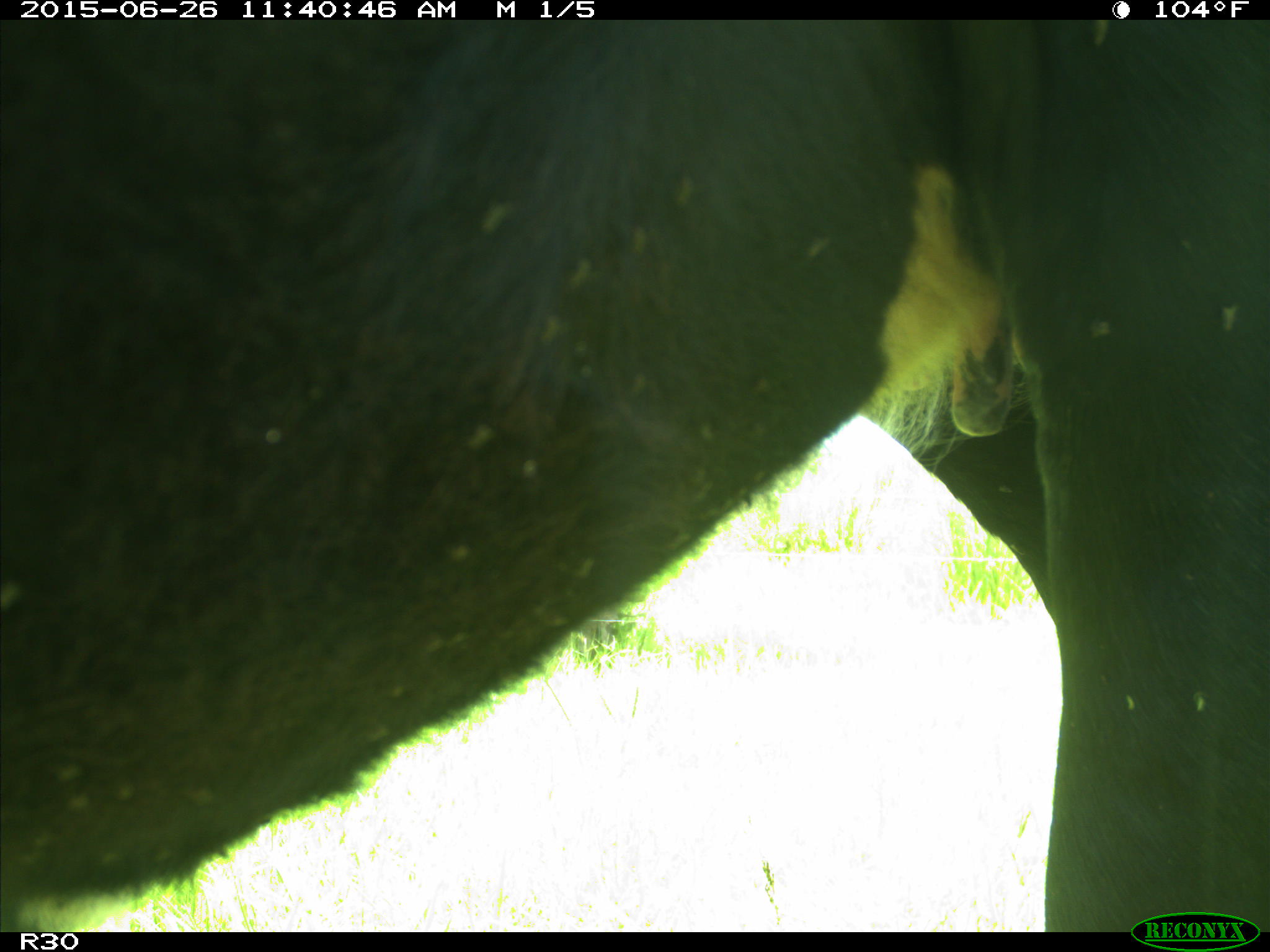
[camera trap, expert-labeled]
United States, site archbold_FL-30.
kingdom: Animalia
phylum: Chordata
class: Mammalia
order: Artiodactyla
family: Bovidae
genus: Bos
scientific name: Bos taurus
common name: domestic cow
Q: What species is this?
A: Bos taurus (domestic cow).